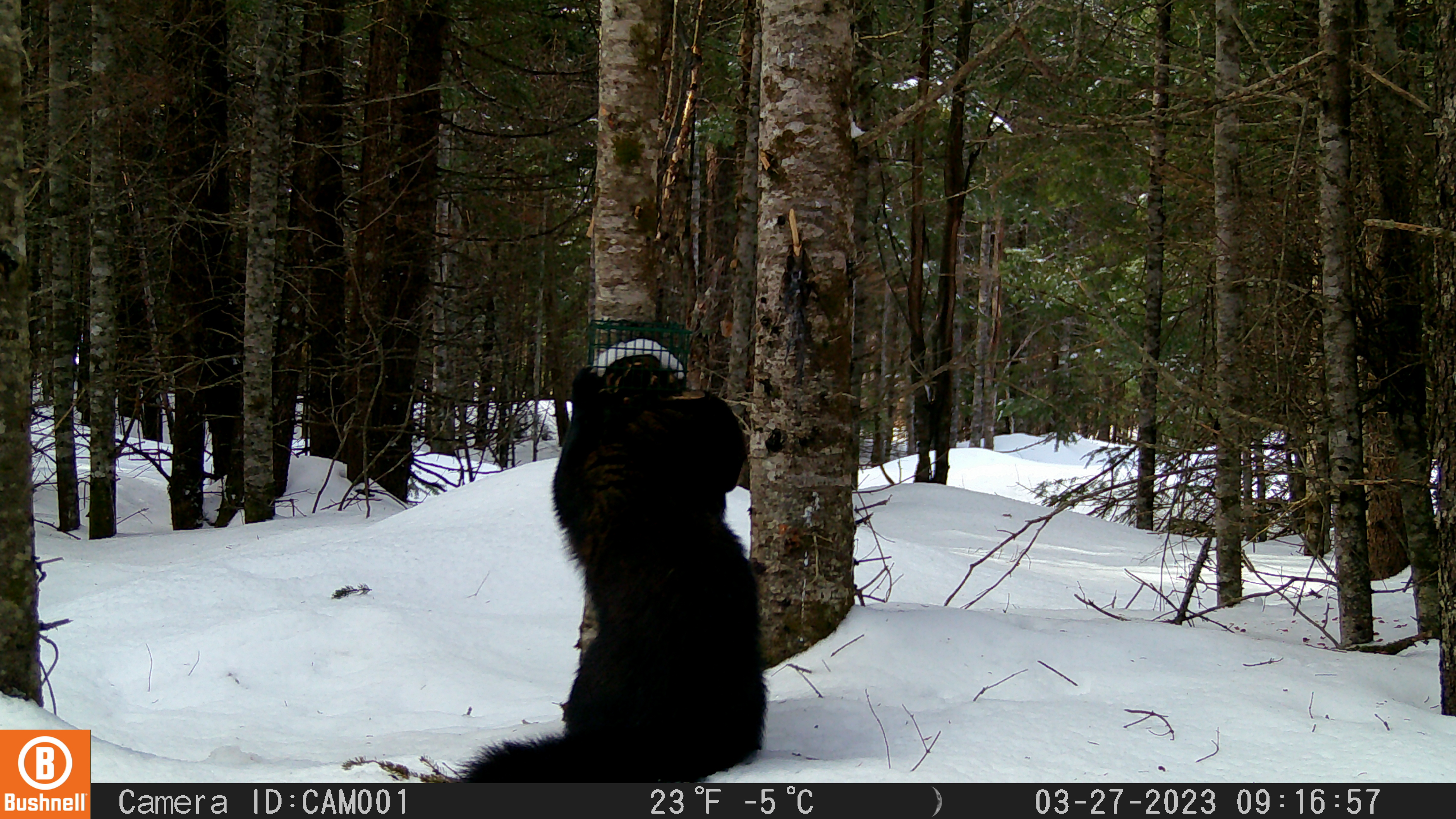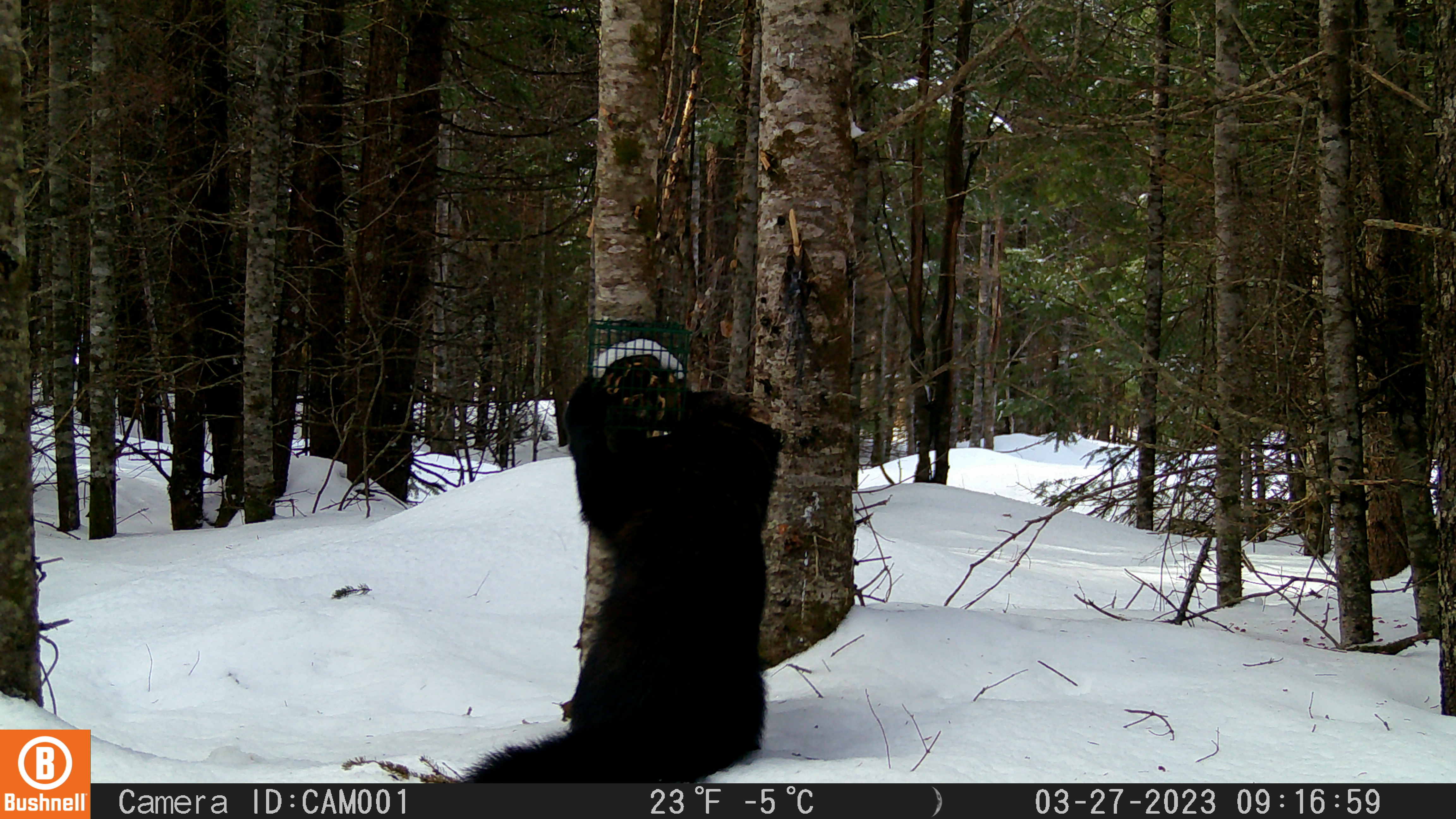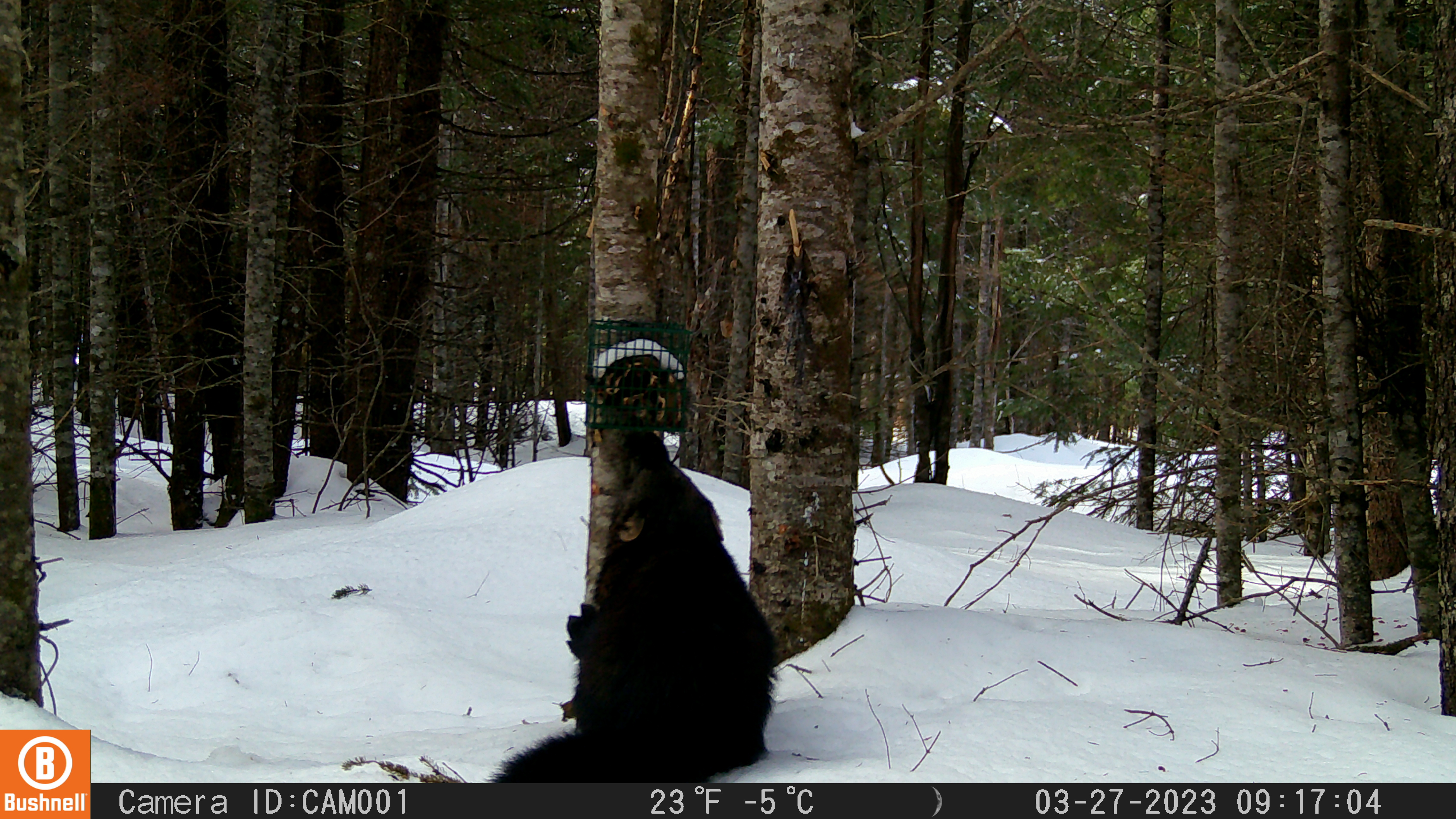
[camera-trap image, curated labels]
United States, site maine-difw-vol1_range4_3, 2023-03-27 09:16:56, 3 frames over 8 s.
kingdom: Animalia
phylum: Chordata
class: Mammalia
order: Carnivora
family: Mustelidae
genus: Pekania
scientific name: Pekania pennanti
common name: fisher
Fisher (Pekania pennanti).